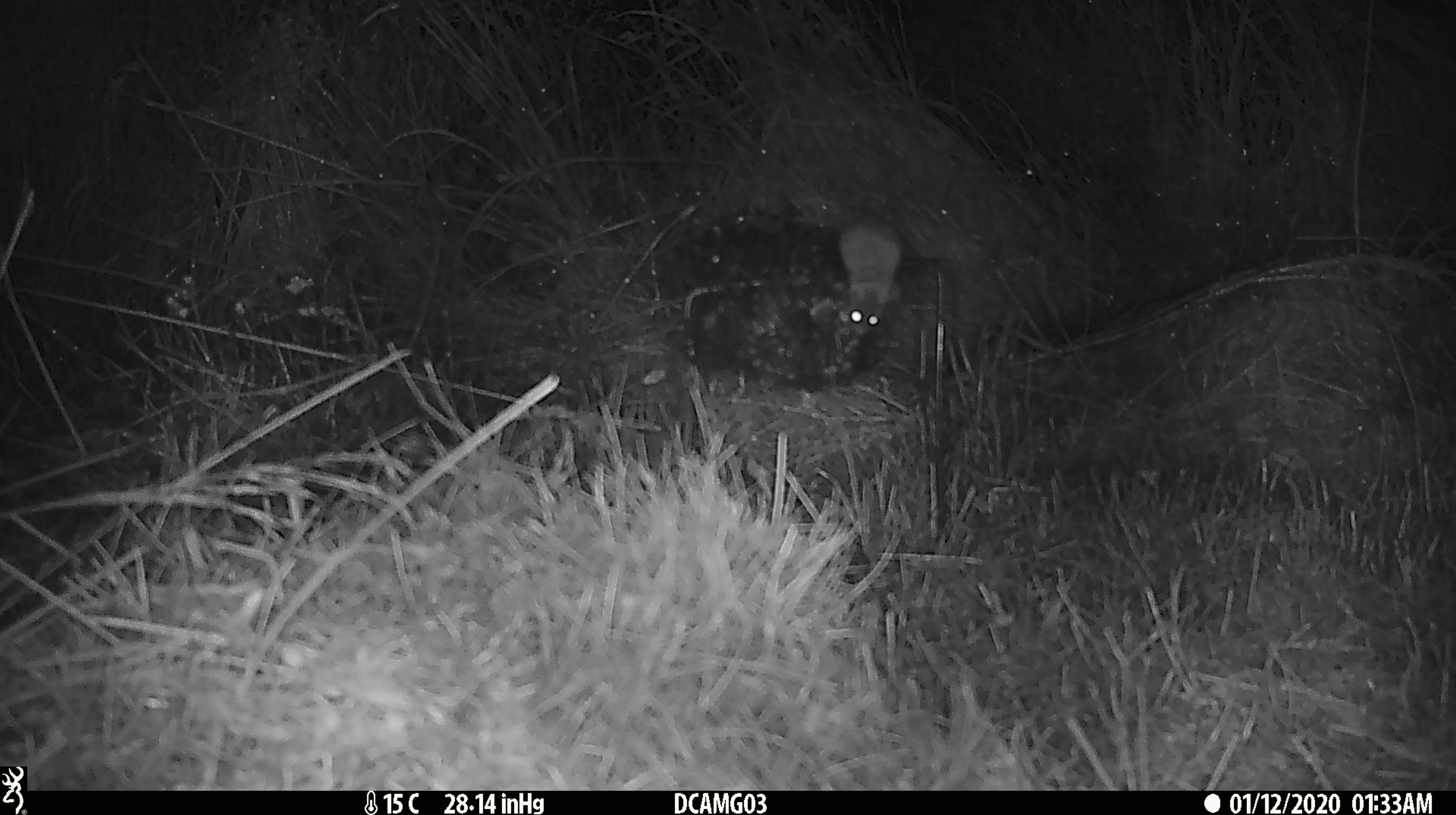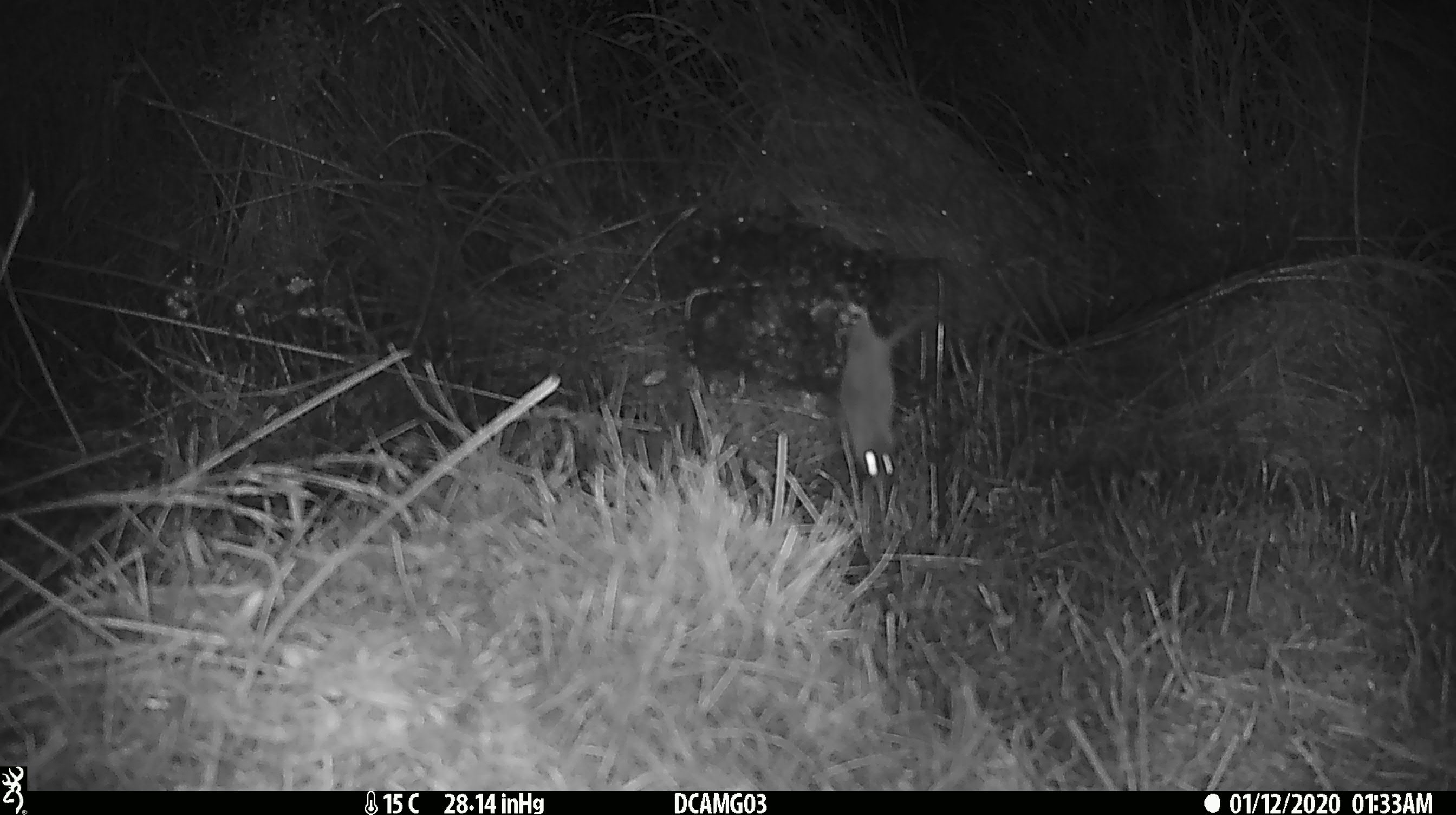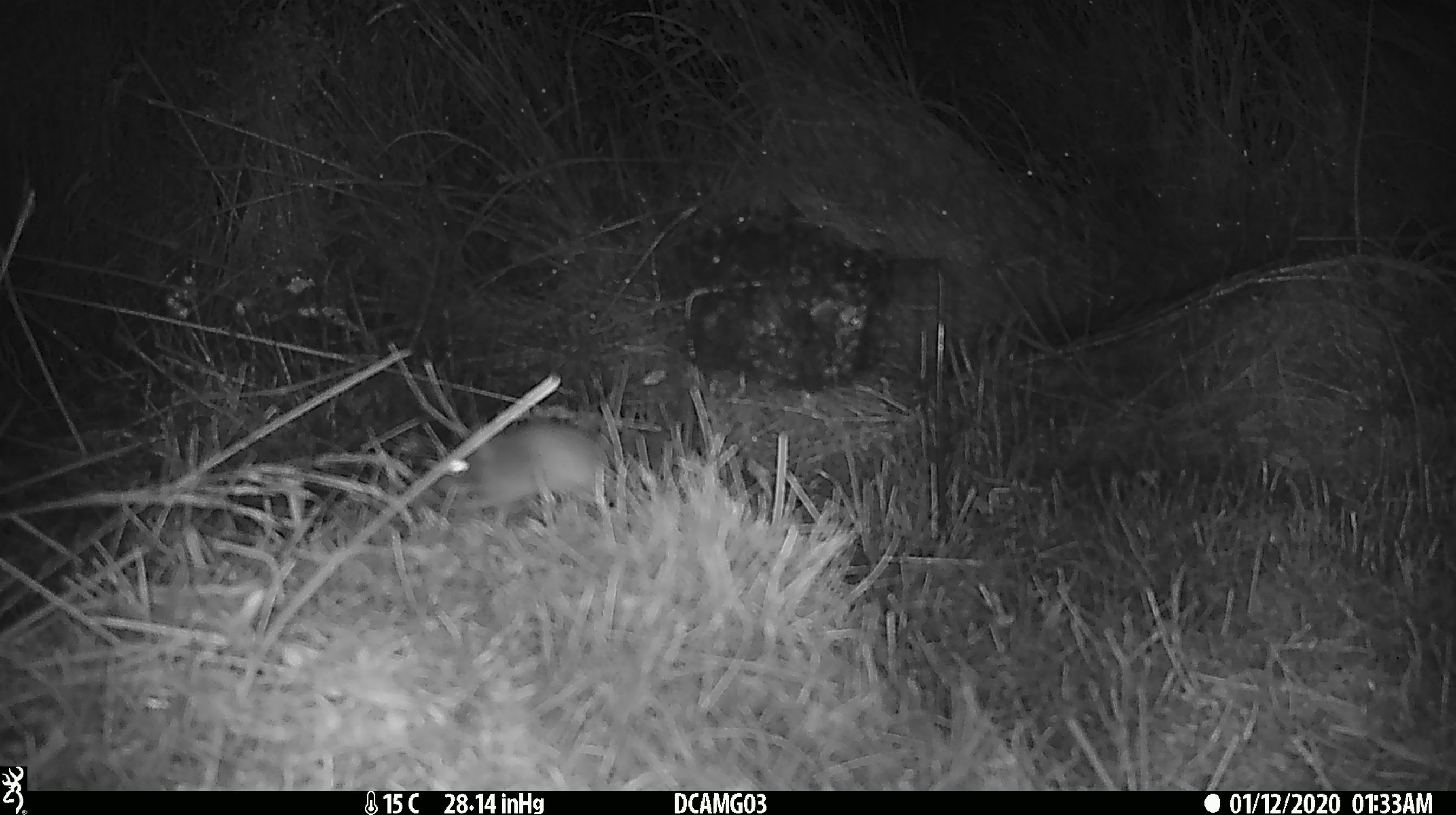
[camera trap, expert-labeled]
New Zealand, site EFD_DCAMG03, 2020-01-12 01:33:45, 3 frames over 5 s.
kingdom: Animalia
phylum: Chordata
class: Mammalia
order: Rodentia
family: Muridae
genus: Mus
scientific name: Mus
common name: mouse